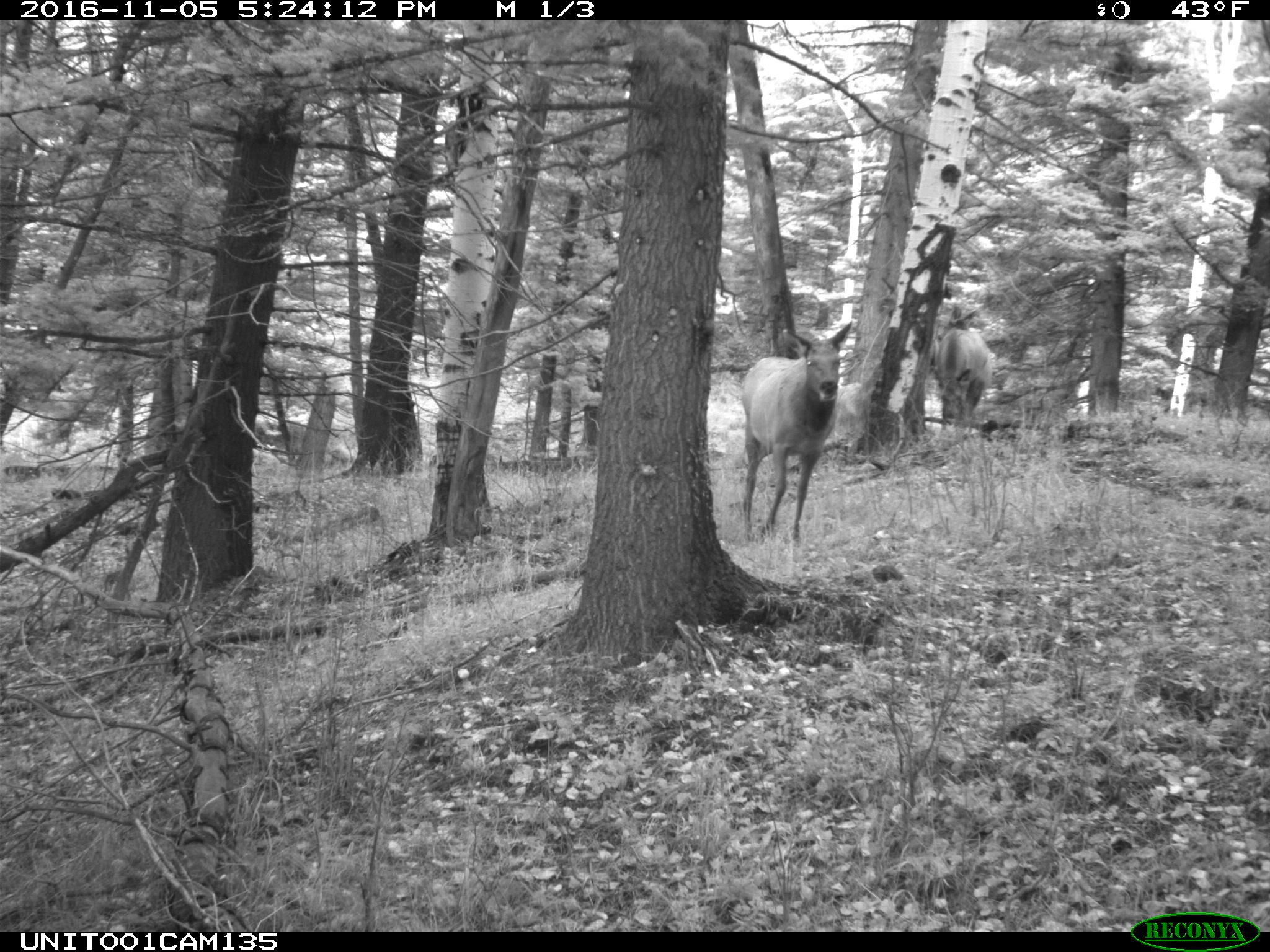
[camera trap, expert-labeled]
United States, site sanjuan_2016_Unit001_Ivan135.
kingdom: Animalia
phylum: Chordata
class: Mammalia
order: Artiodactyla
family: Cervidae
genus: Cervus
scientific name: Cervus elaphus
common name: red deer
Cervus elaphus (red deer).